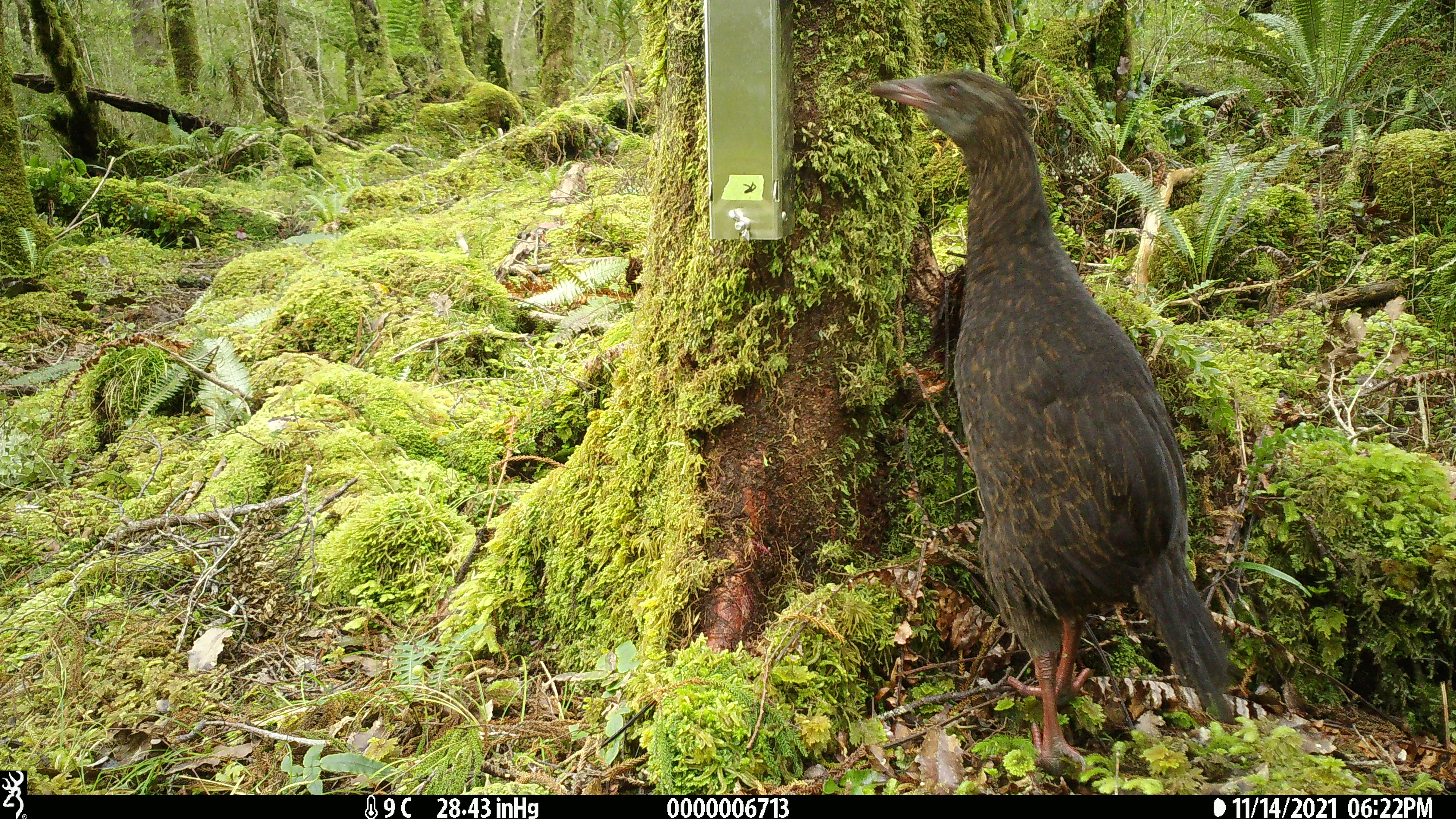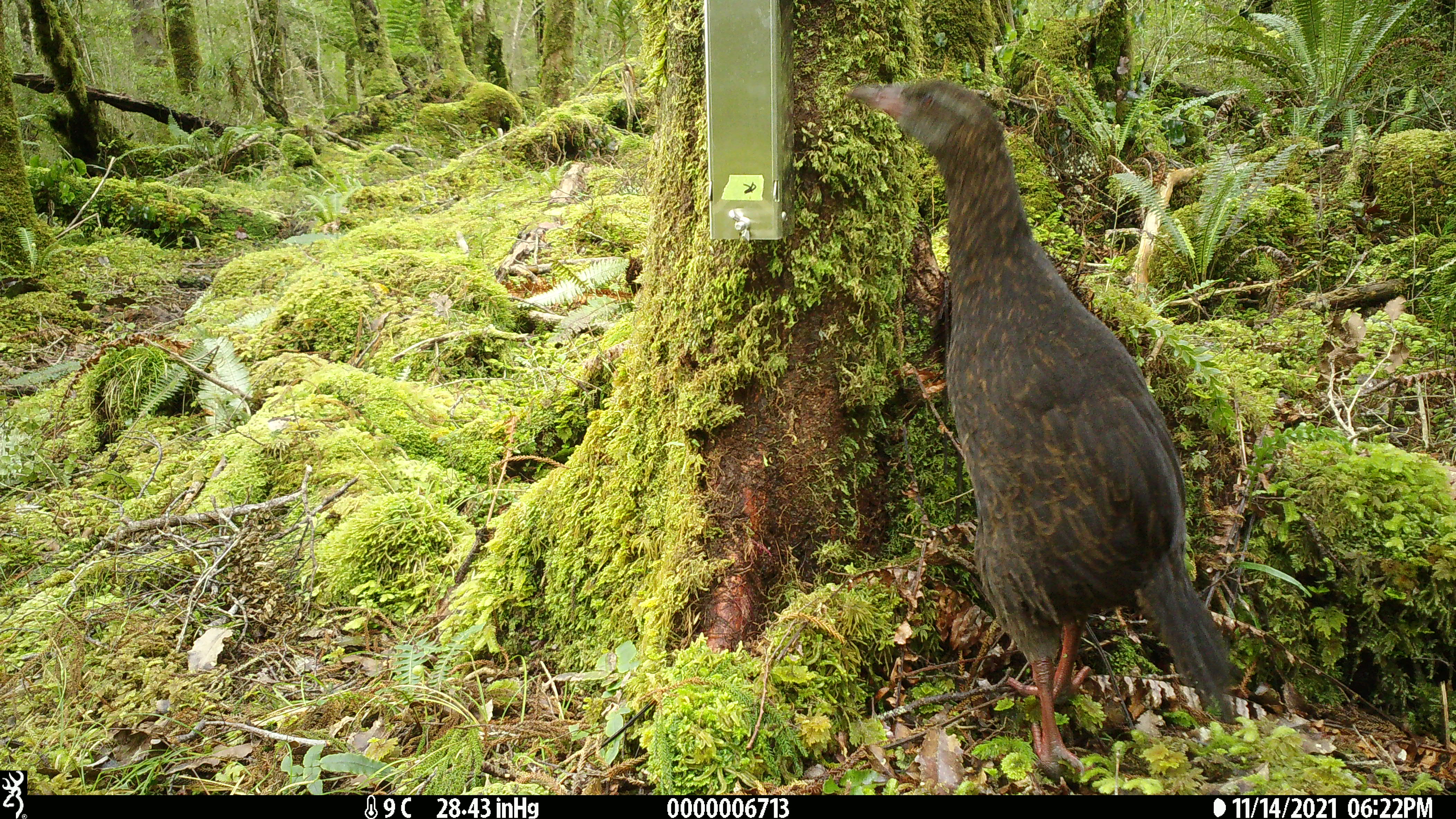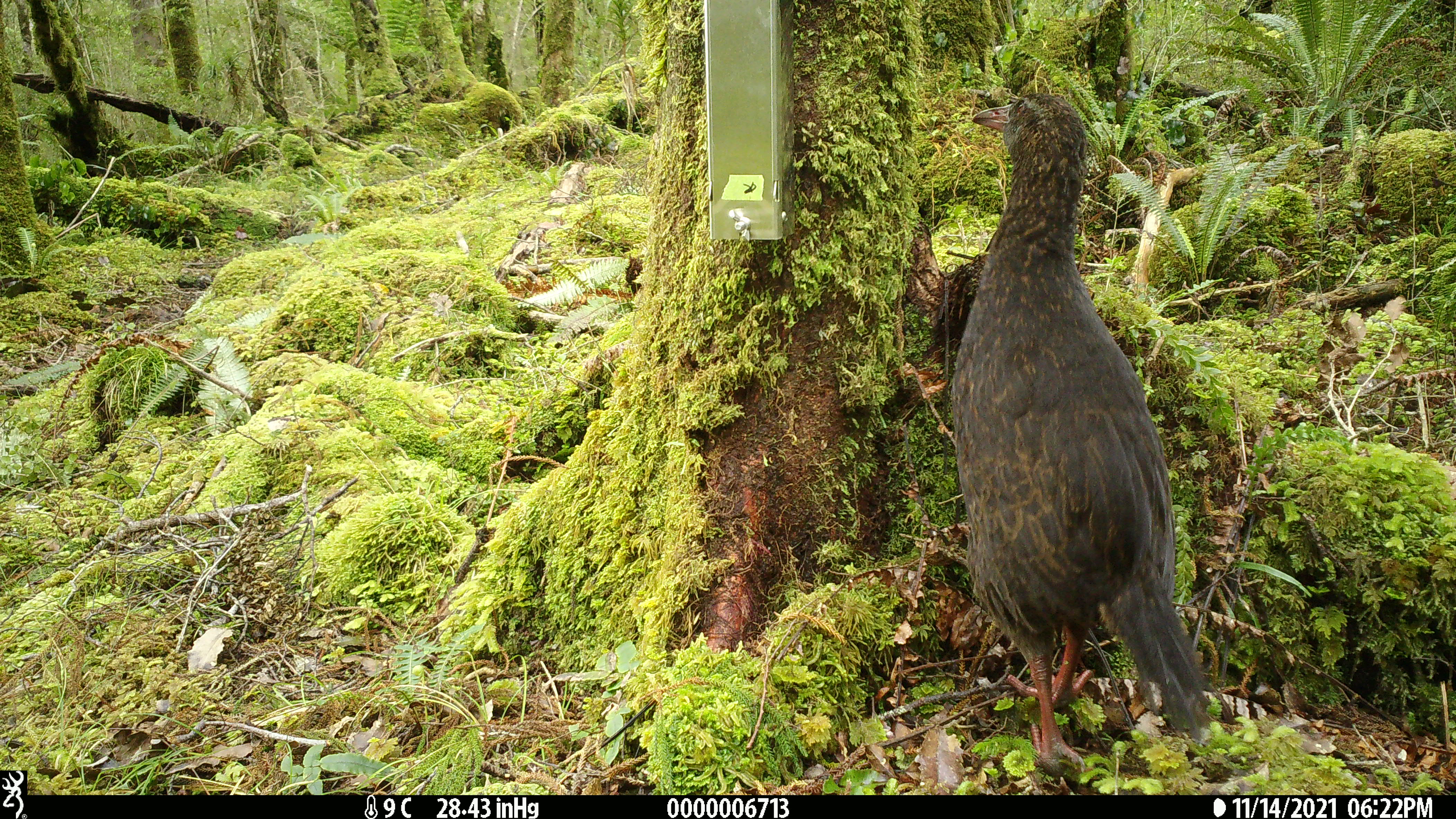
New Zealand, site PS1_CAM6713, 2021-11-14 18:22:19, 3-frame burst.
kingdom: Animalia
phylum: Chordata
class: Aves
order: Gruiformes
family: Rallidae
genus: Gallirallus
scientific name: Gallirallus australis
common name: weka